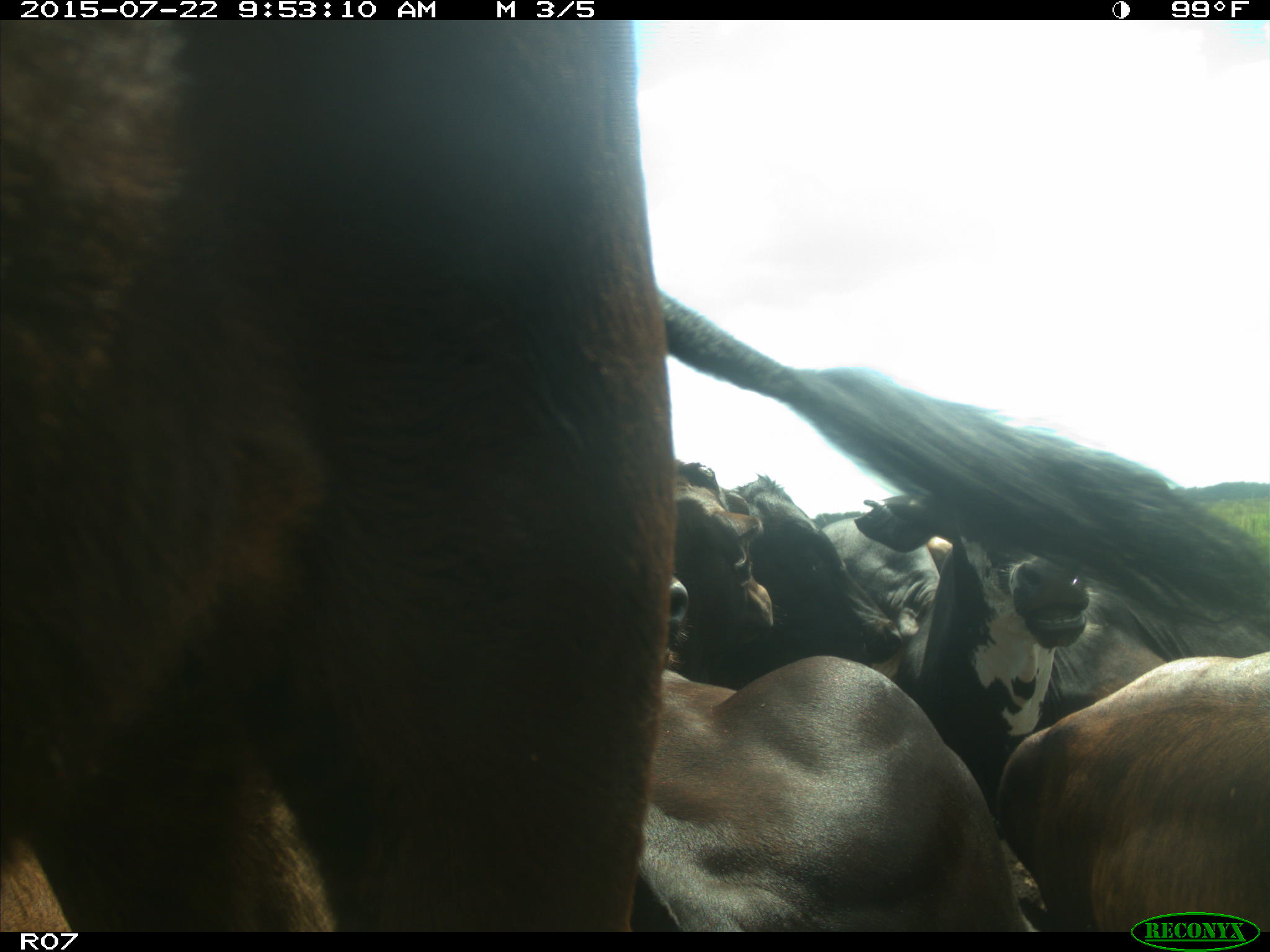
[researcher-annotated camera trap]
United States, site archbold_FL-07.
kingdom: Animalia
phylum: Chordata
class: Mammalia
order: Artiodactyla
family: Bovidae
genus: Bos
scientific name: Bos taurus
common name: domestic cow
Bos taurus (domestic cow).